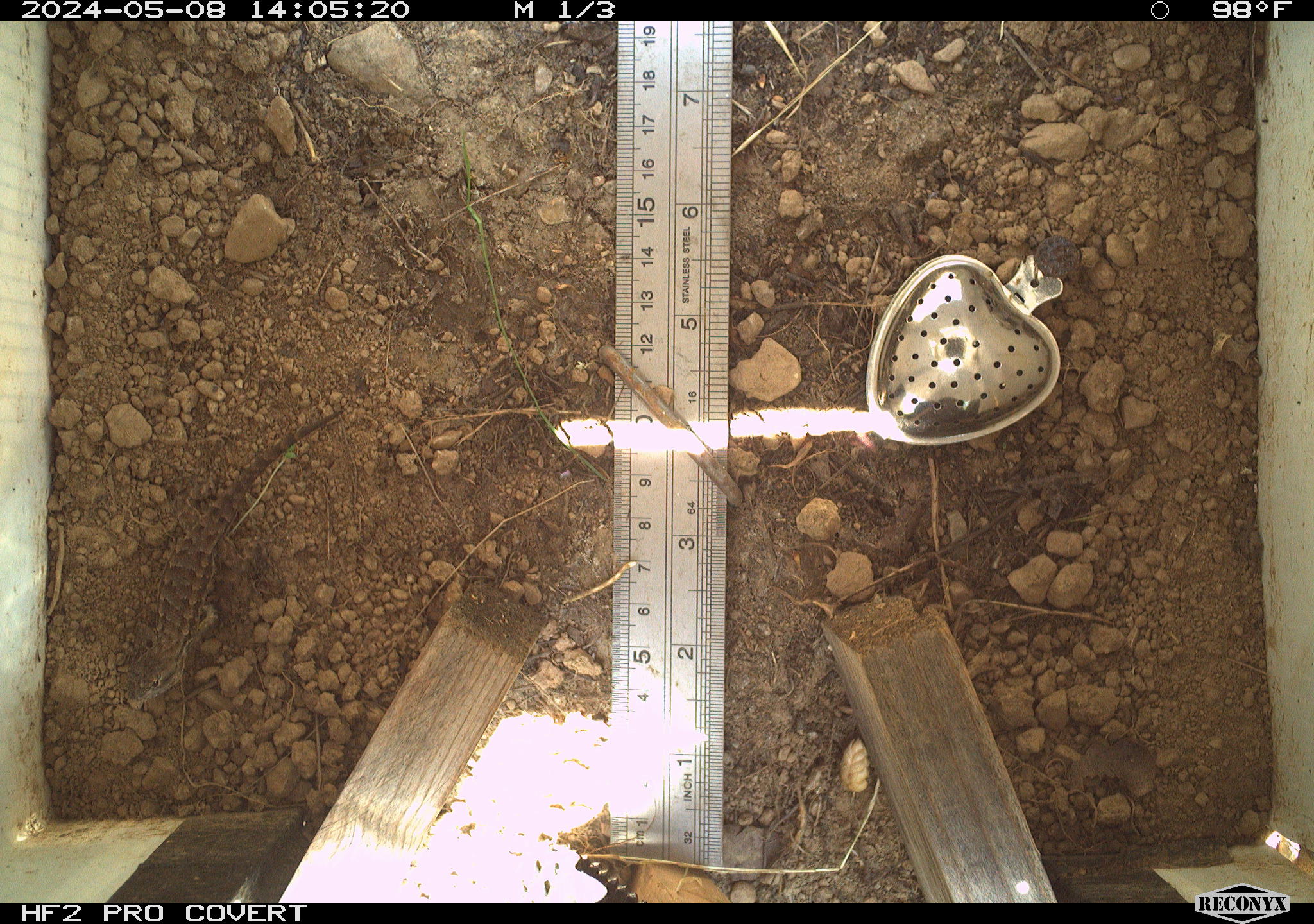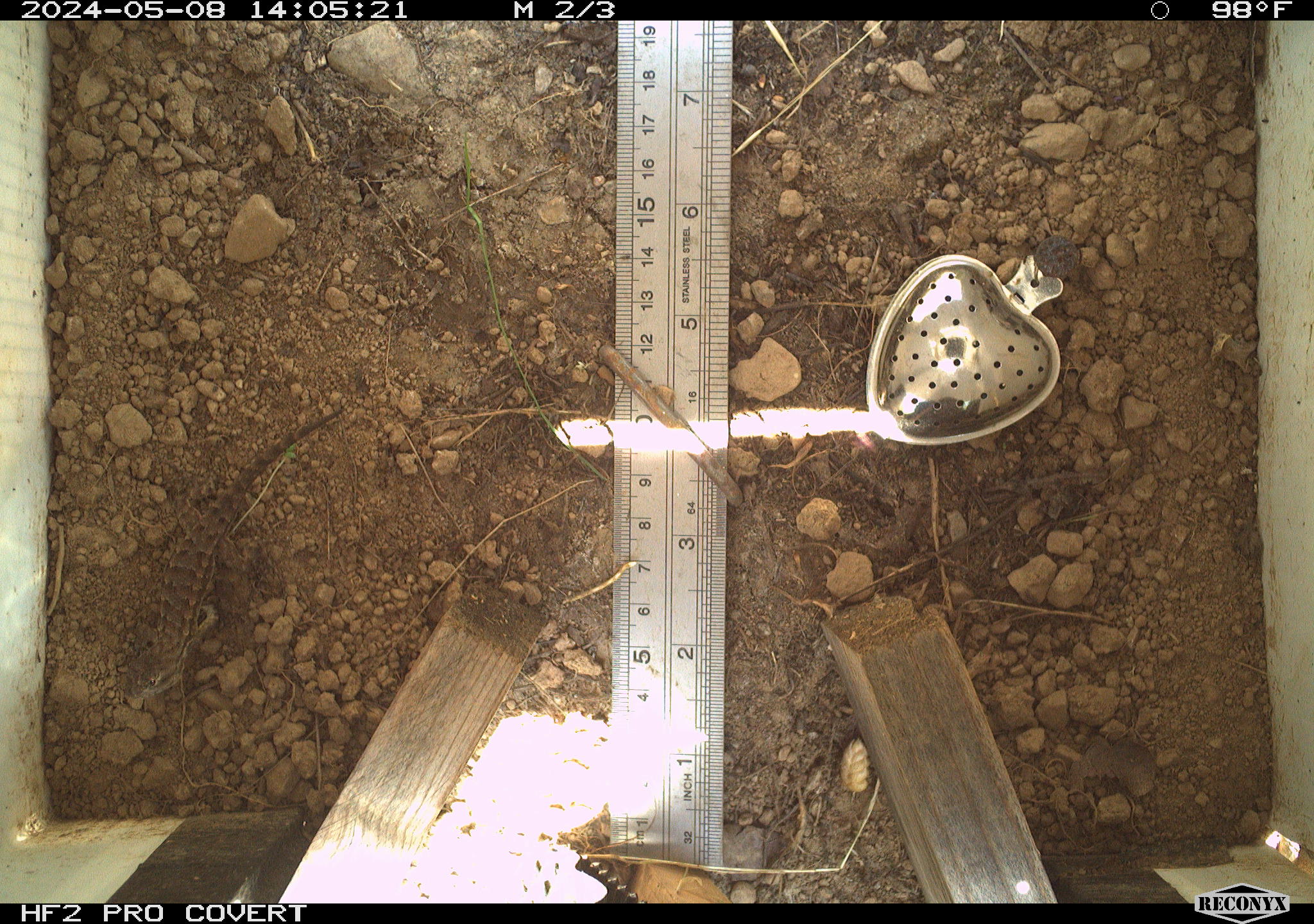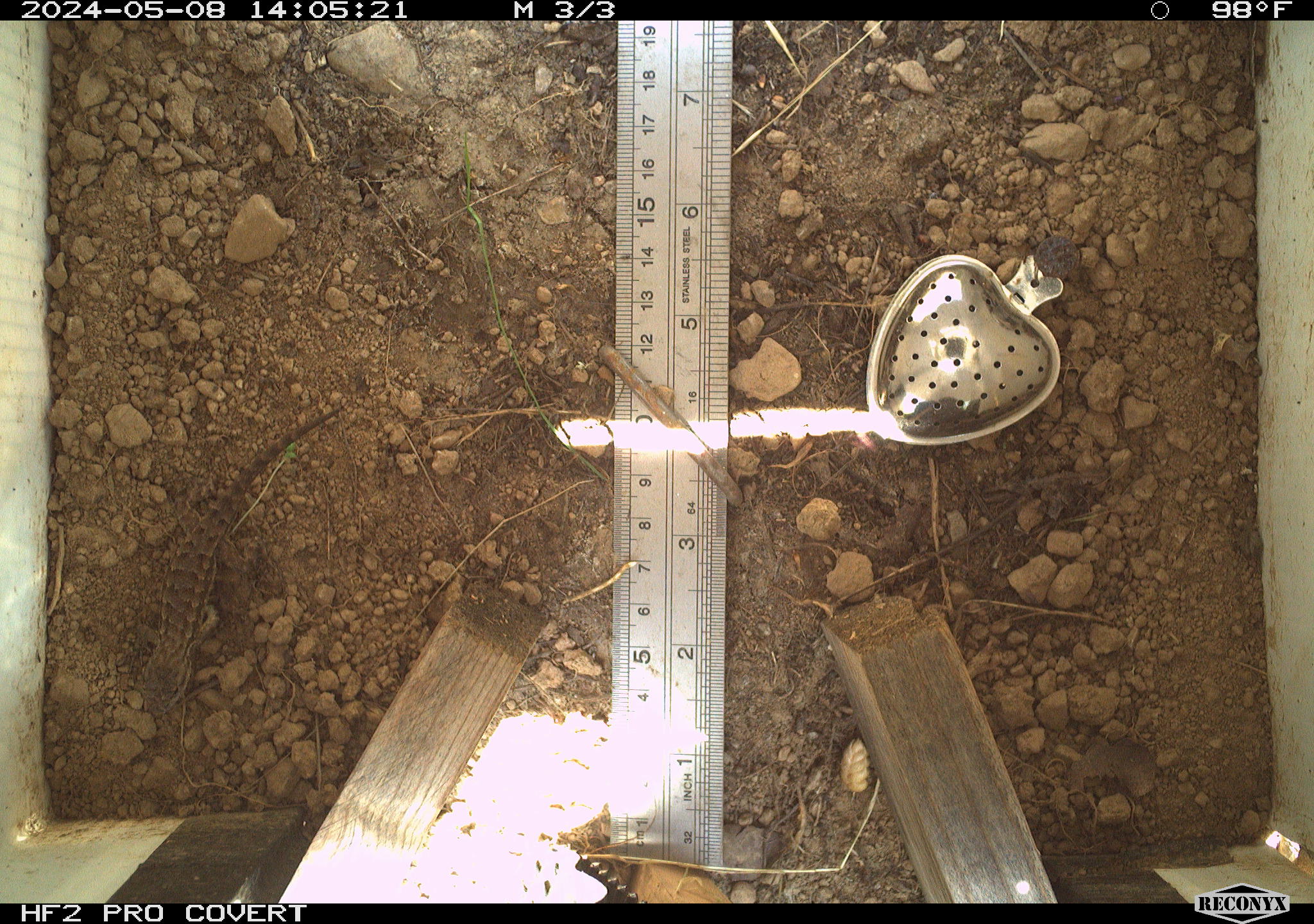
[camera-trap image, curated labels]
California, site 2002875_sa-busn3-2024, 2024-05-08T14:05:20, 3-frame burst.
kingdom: Animalia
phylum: Chordata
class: Reptilia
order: Squamata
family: Phrynosomatidae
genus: Sceloporus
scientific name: Sceloporus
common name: spiny lizards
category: sceloporus species